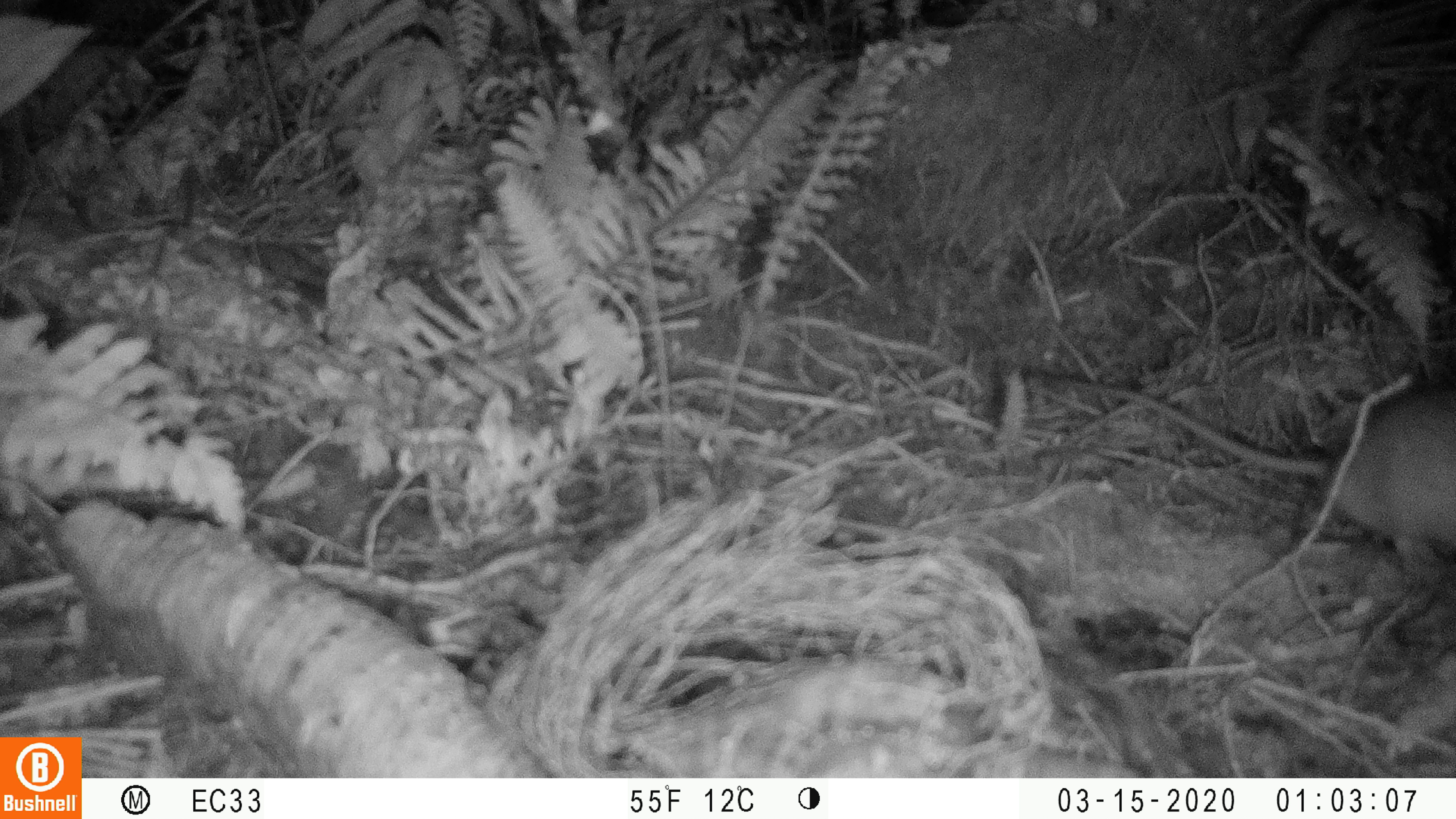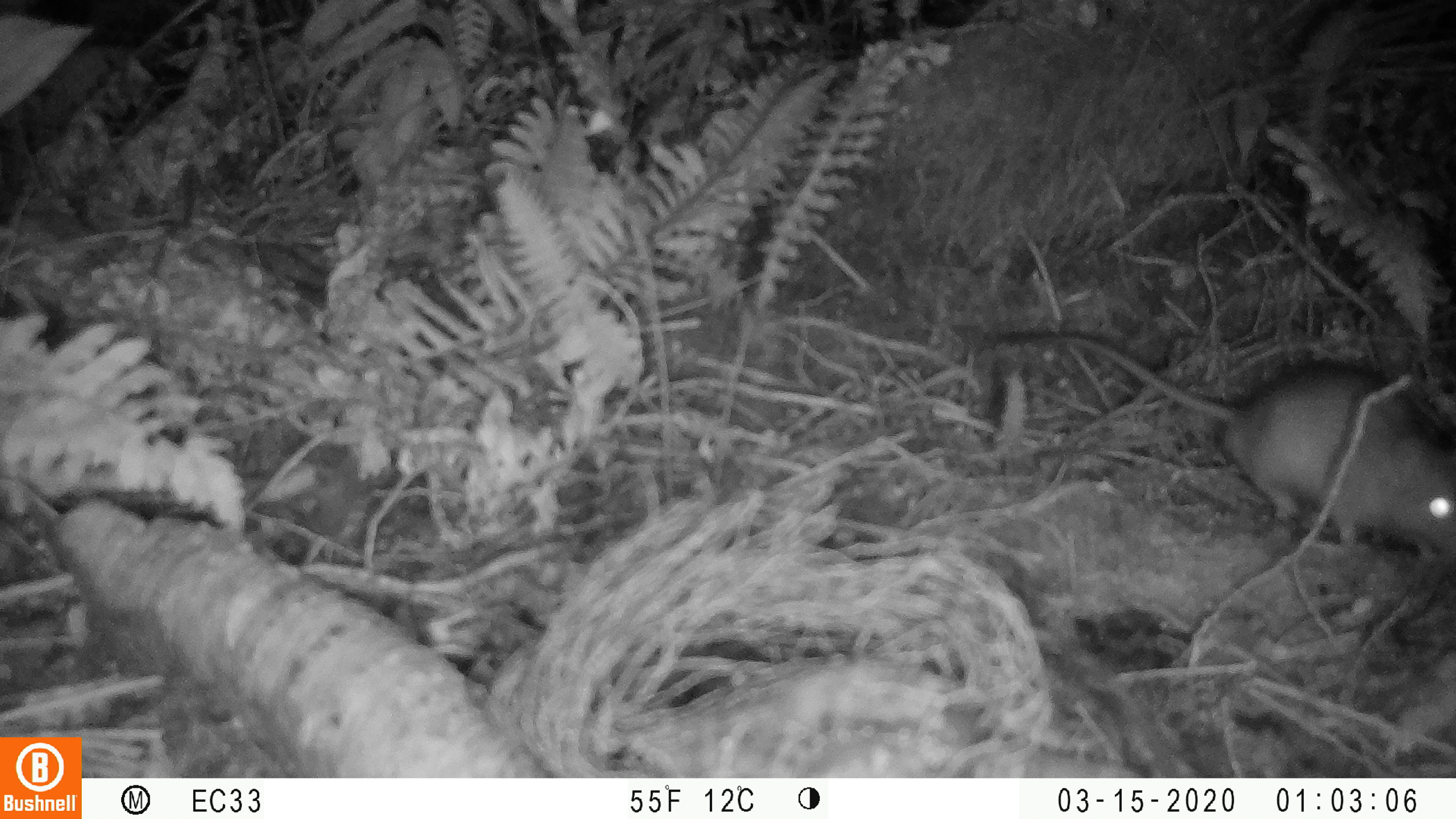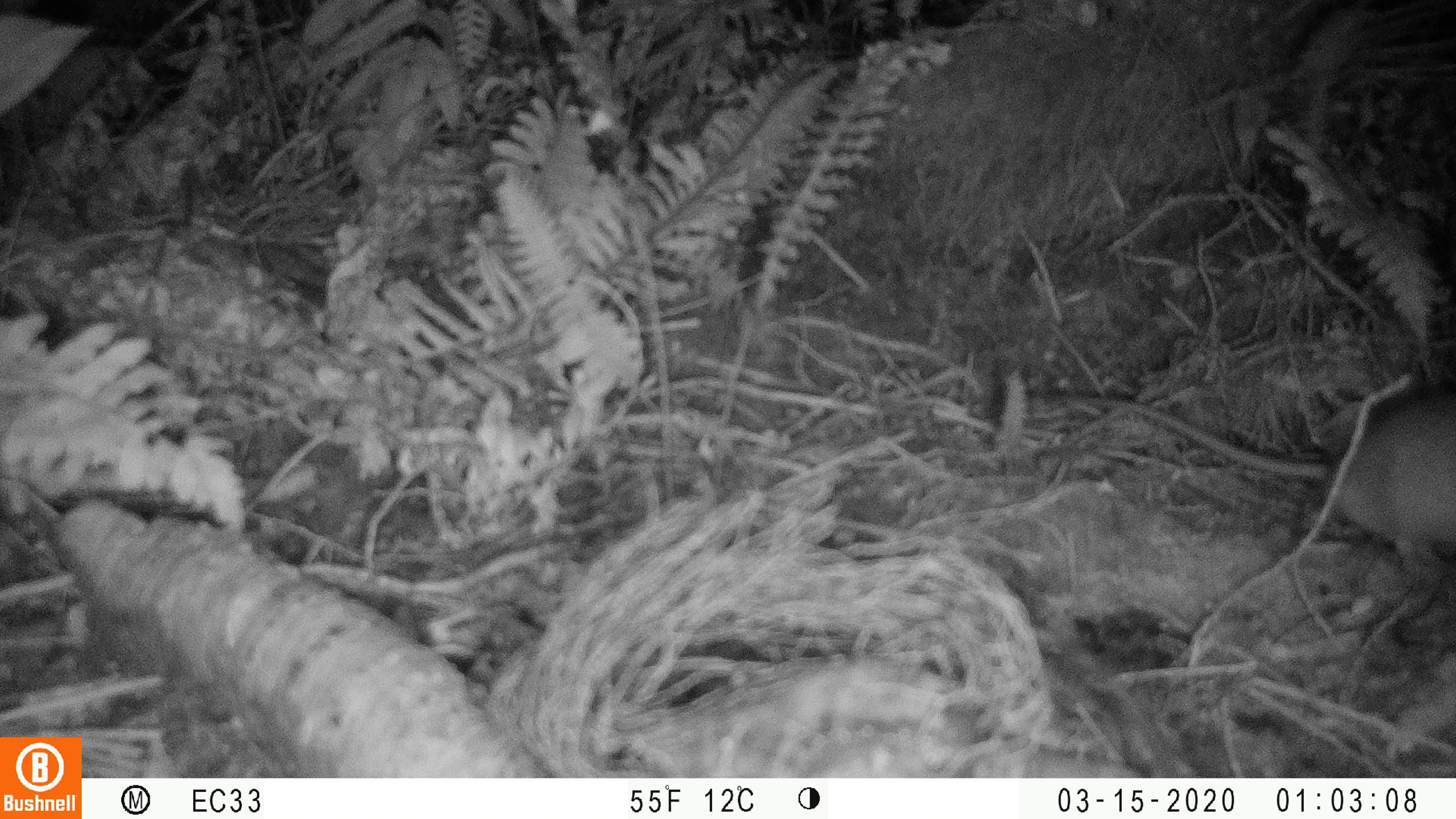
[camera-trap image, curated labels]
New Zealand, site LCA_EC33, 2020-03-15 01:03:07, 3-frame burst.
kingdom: Animalia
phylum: Chordata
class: Mammalia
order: Rodentia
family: Muridae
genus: Rattus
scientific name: Rattus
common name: rat